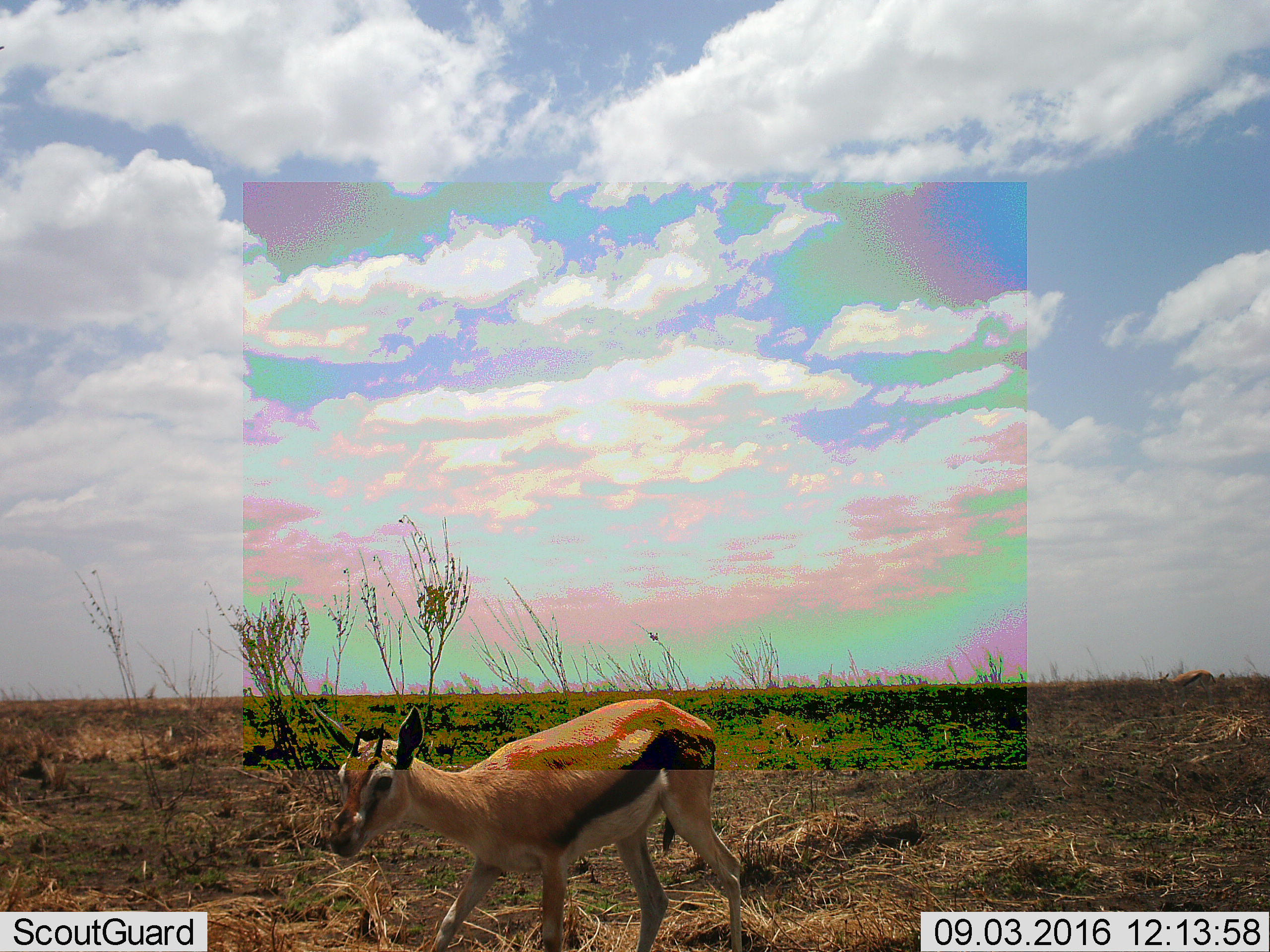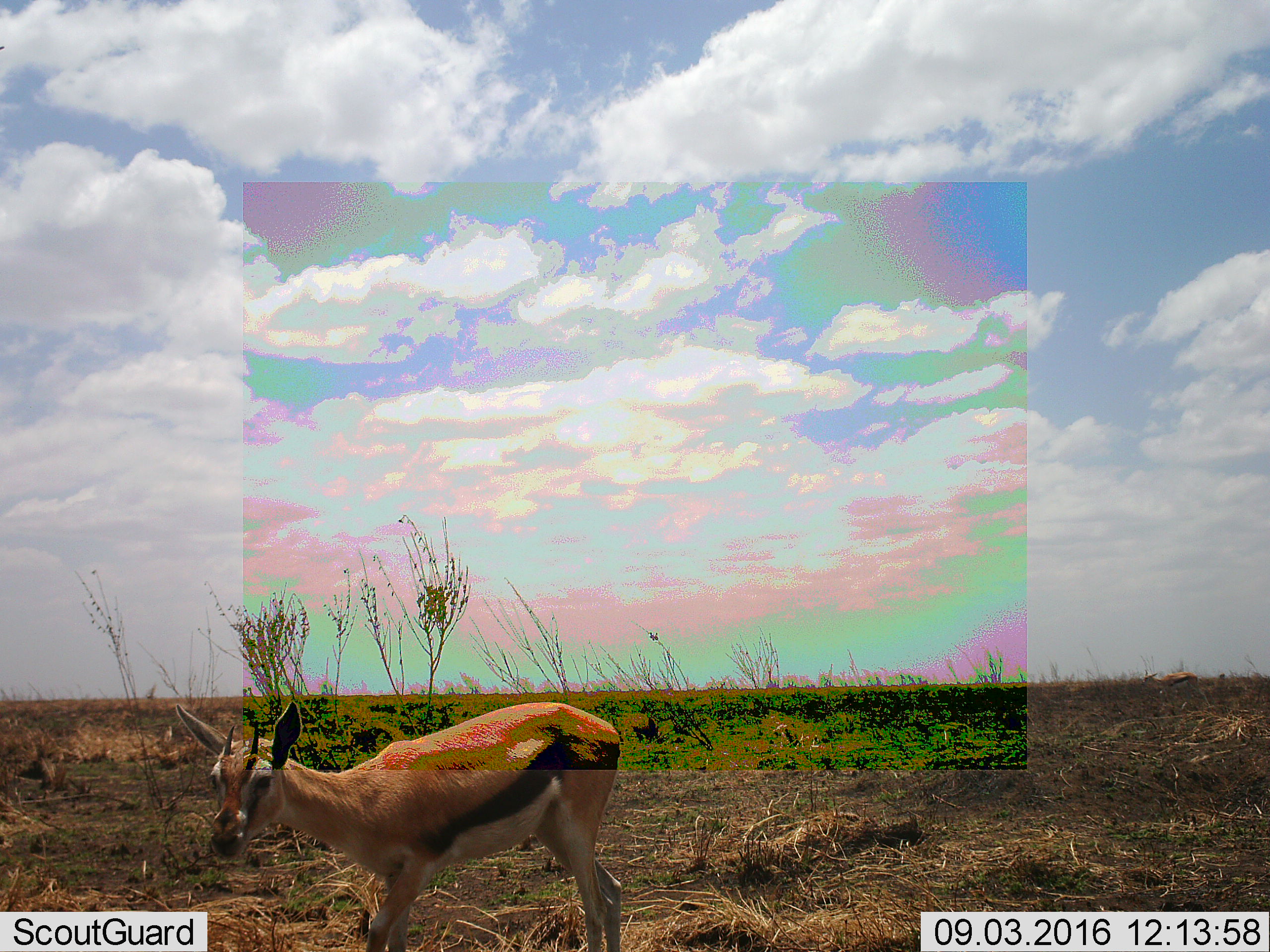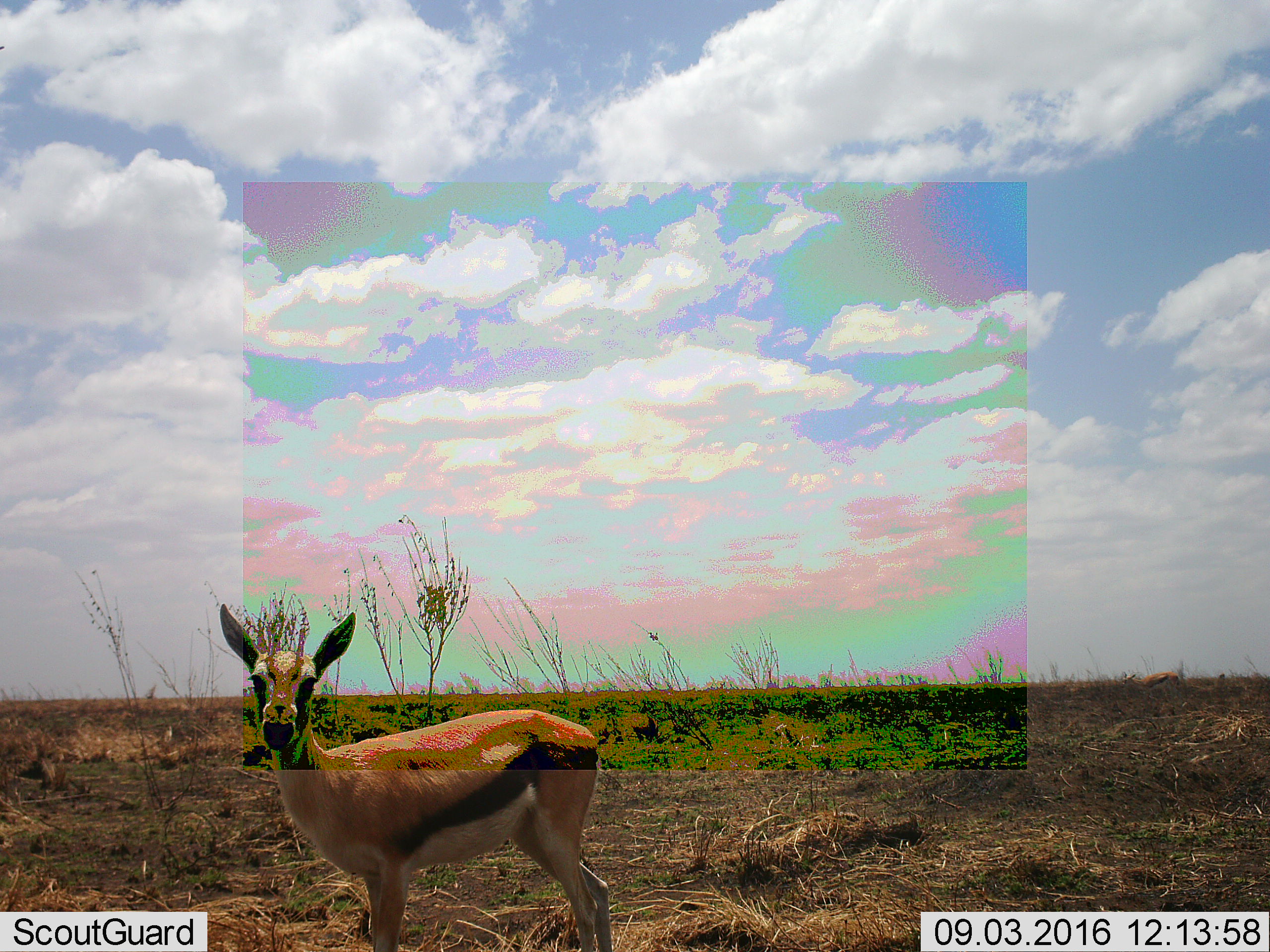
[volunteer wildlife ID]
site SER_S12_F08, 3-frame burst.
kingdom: Animalia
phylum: Chordata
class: Mammalia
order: Artiodactyla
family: Bovidae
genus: Eudorcas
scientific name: Eudorcas thomsonii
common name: thomson's gazelle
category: gazellethomsons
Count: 2.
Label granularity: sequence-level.